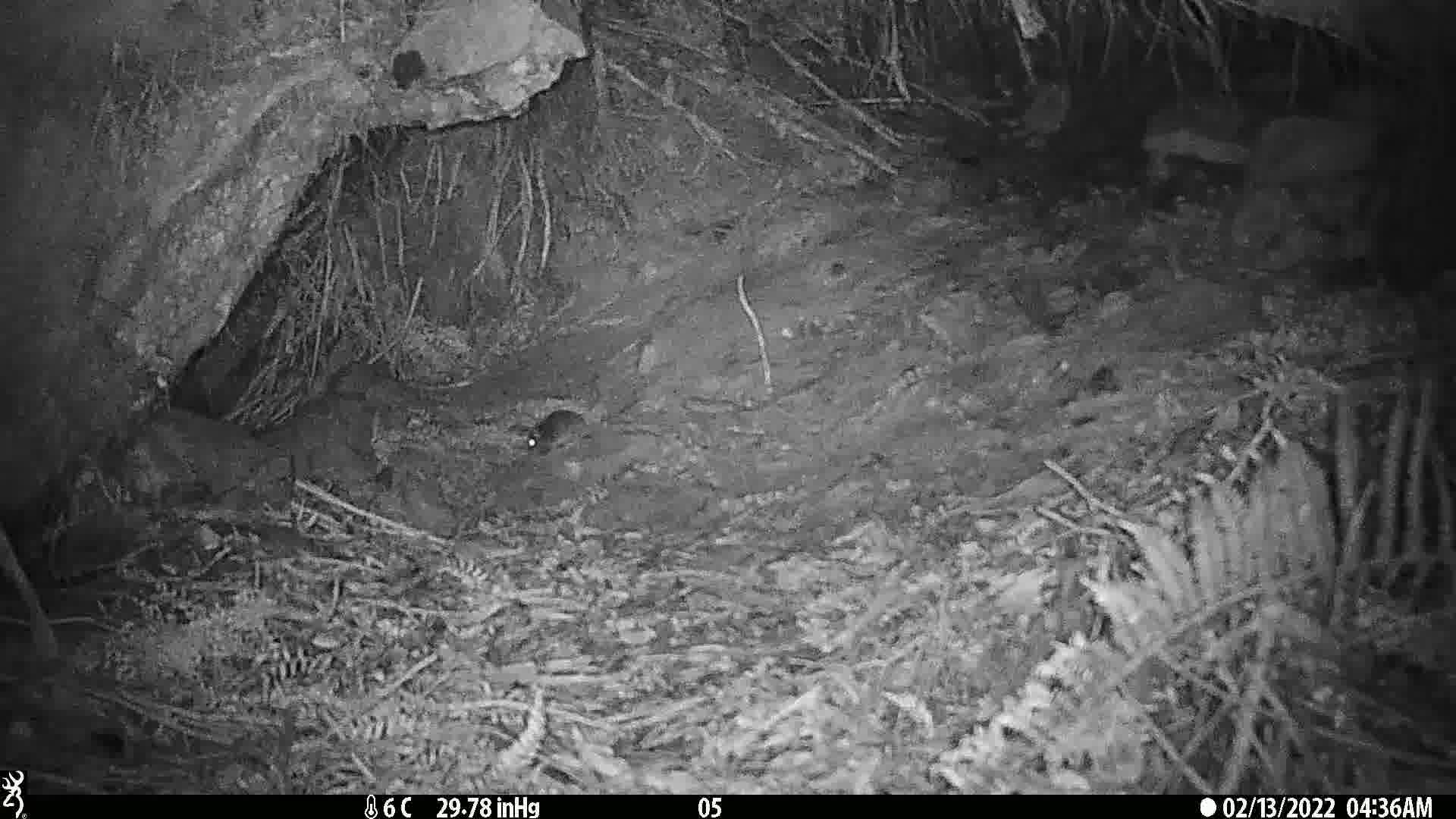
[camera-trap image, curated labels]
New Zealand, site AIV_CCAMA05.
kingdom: Animalia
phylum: Chordata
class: Mammalia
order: Rodentia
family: Muridae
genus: Mus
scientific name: Mus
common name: mouse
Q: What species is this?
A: Mouse (Mus).